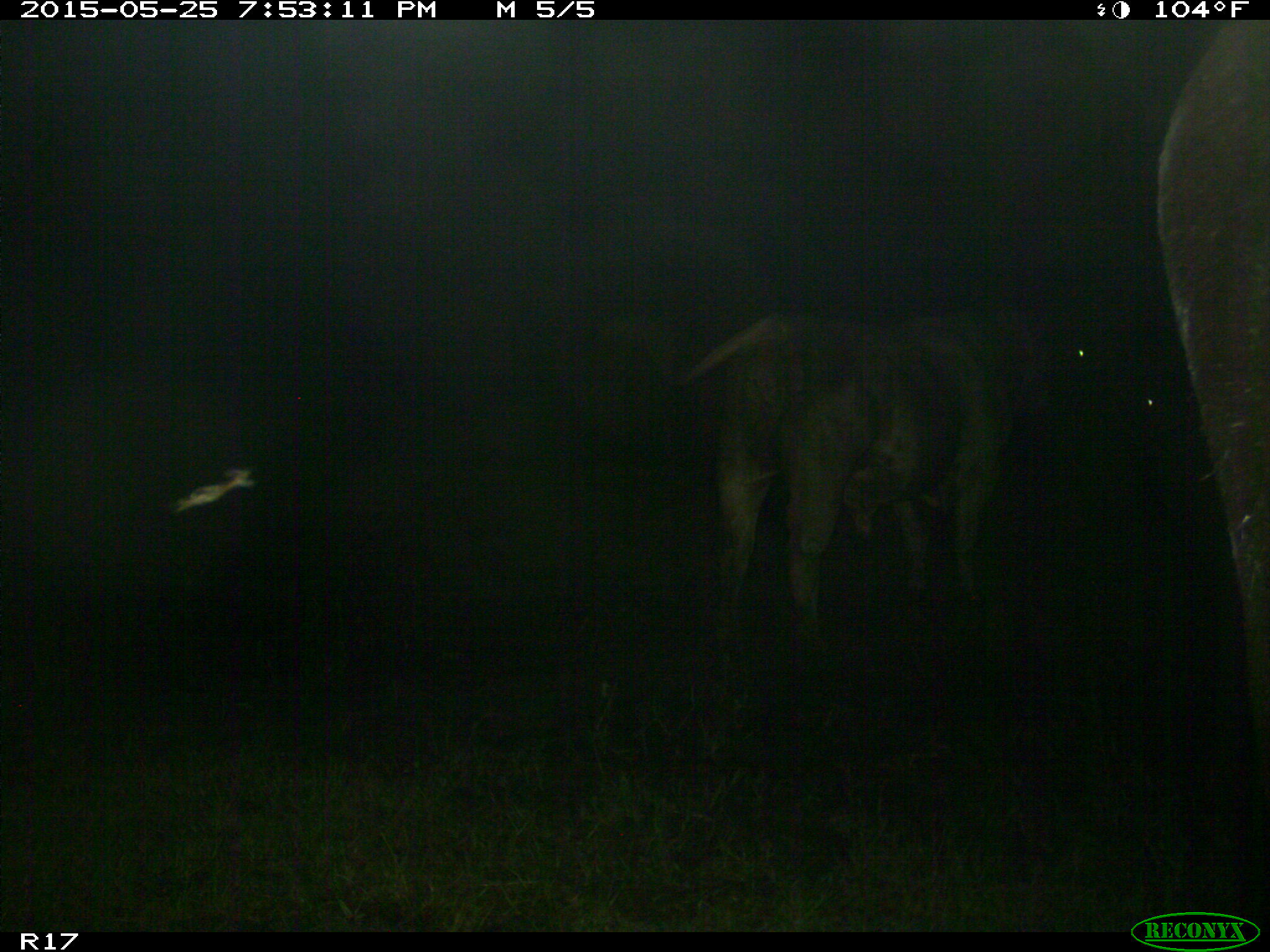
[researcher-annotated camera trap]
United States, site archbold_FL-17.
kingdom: Animalia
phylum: Chordata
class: Mammalia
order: Artiodactyla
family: Bovidae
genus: Bos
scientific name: Bos taurus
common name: domestic cow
Bos taurus (domestic cow).